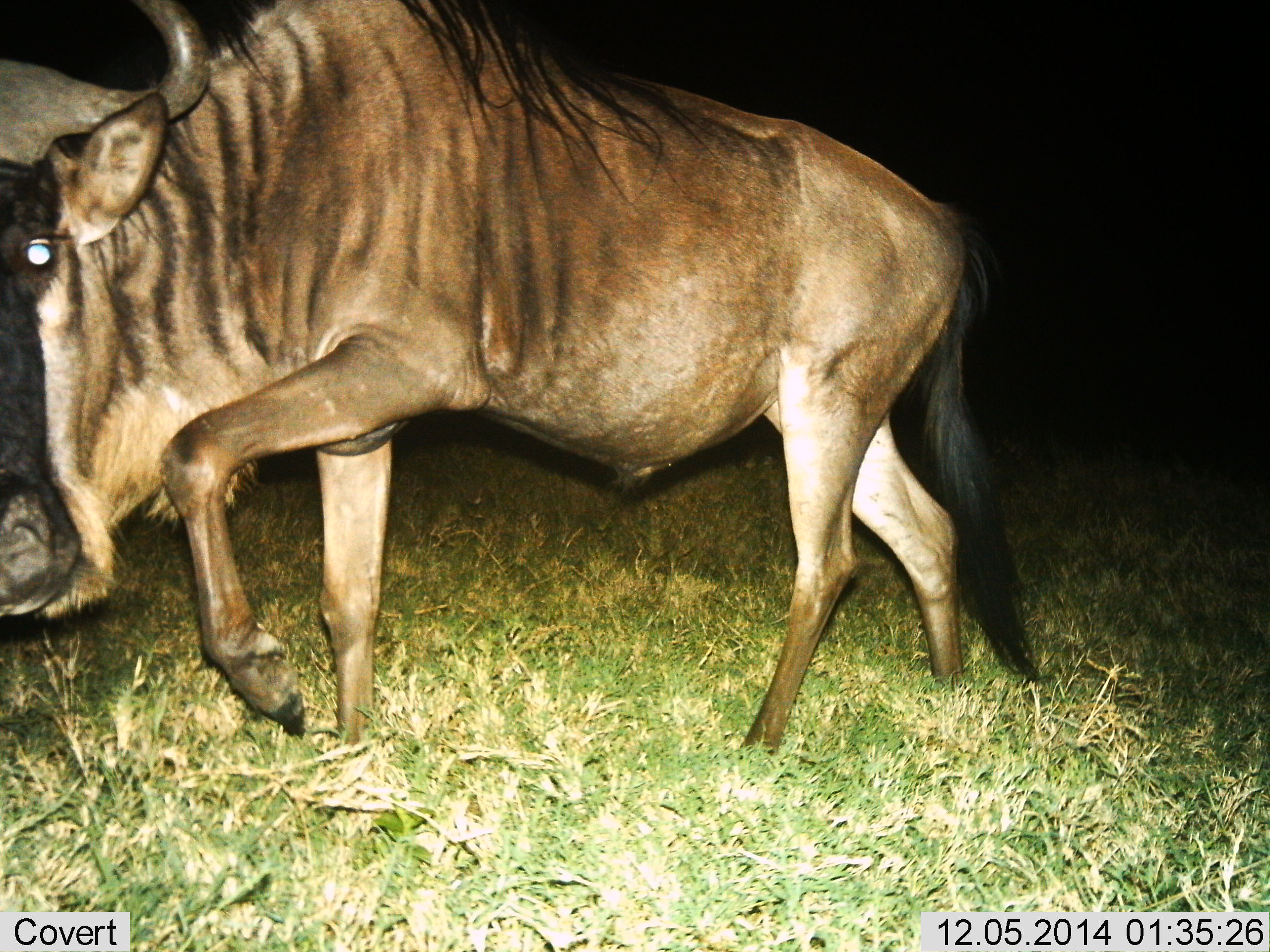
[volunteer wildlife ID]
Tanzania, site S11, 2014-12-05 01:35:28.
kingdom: Animalia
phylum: Chordata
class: Mammalia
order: Artiodactyla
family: Bovidae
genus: Connochaetes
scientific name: Connochaetes taurinus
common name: blue wildebeest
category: wildebeest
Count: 1.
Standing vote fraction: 10%.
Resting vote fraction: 0%.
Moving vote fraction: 100%.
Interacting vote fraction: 0%.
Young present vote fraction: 0%.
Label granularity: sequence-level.